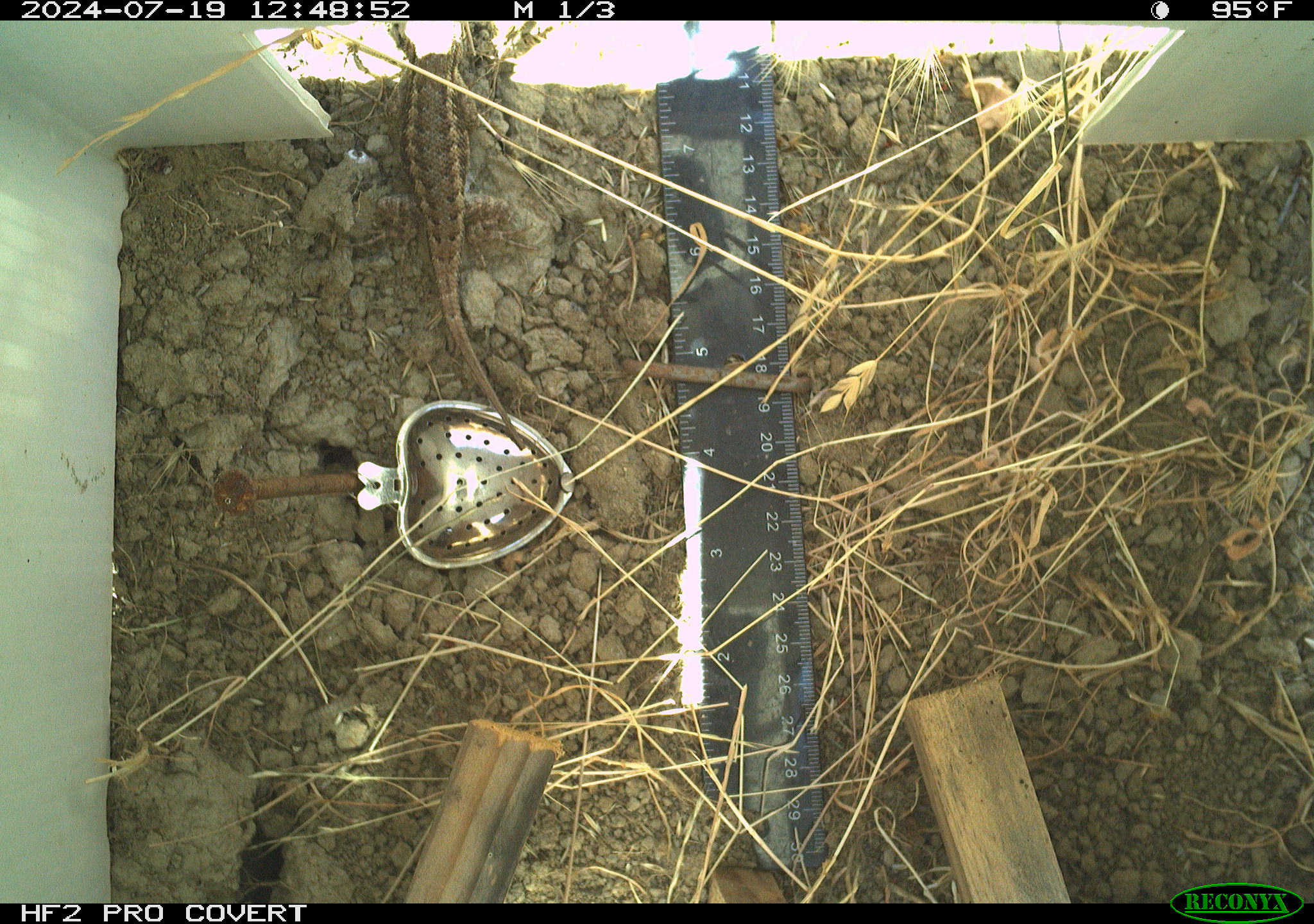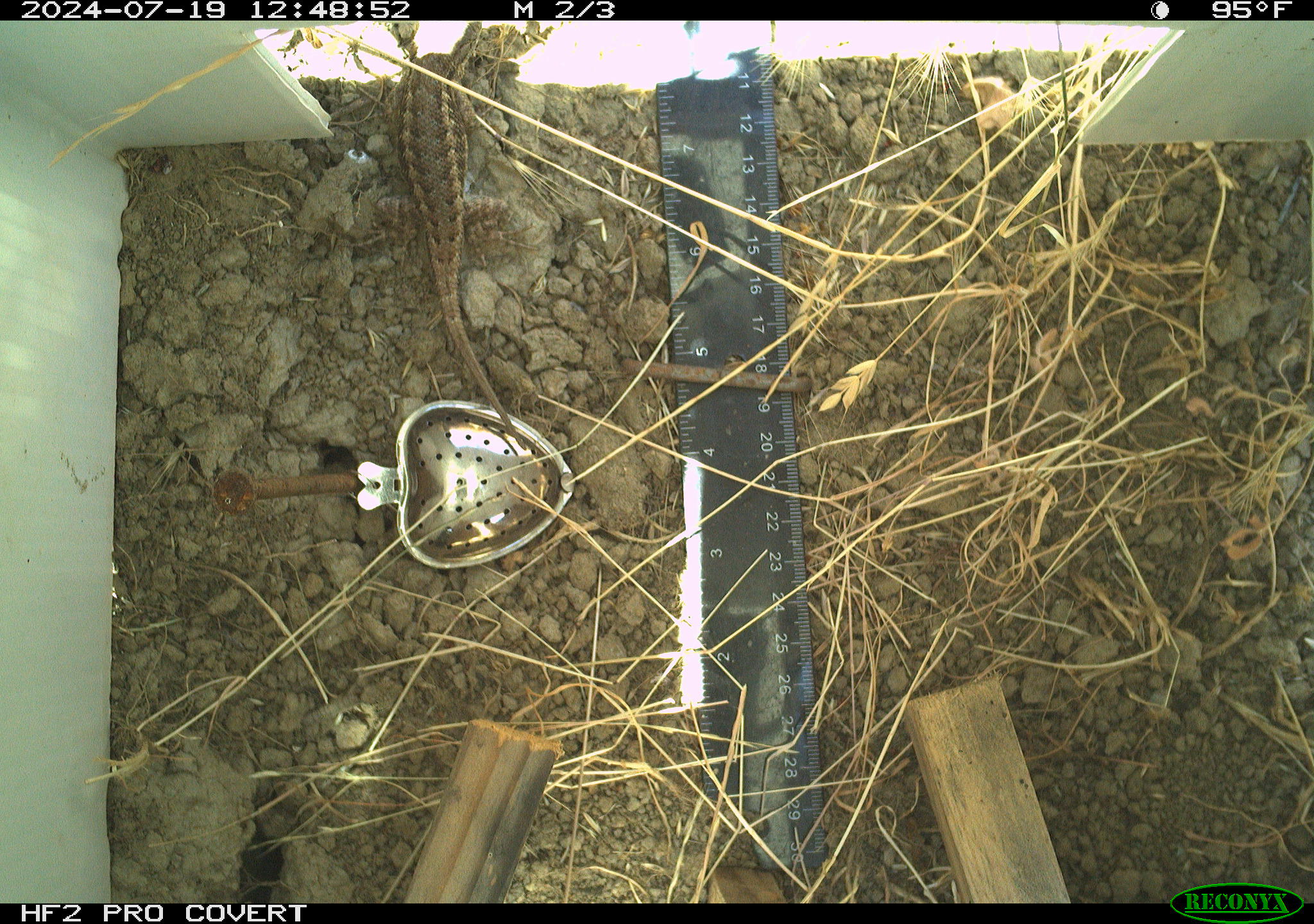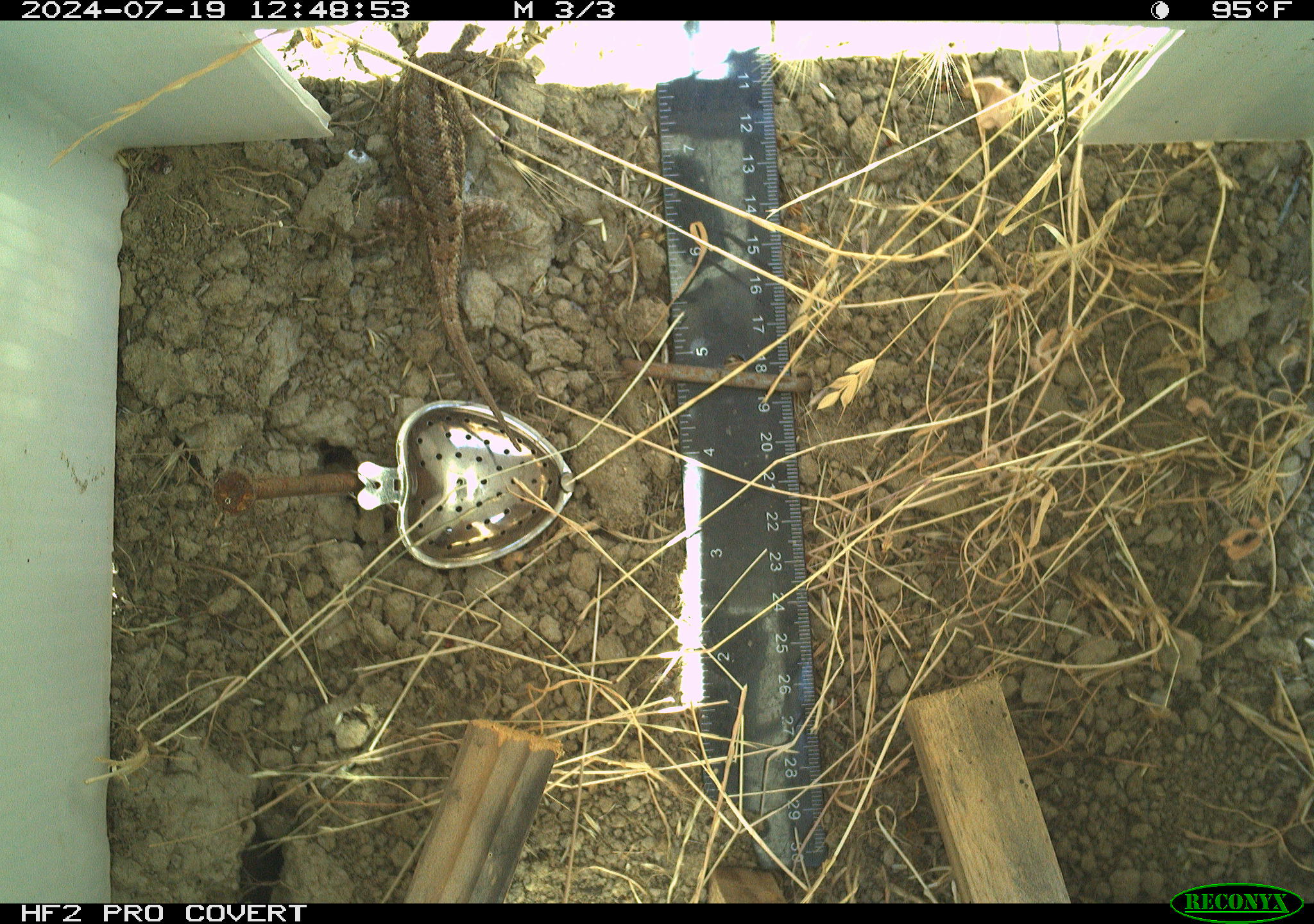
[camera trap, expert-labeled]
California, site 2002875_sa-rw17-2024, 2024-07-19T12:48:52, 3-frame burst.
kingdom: Animalia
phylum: Chordata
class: Reptilia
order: Squamata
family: Phrynosomatidae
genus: Sceloporus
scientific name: Sceloporus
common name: spiny lizards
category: sceloporus species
Sceloporus species (spiny lizards) (Sceloporus).